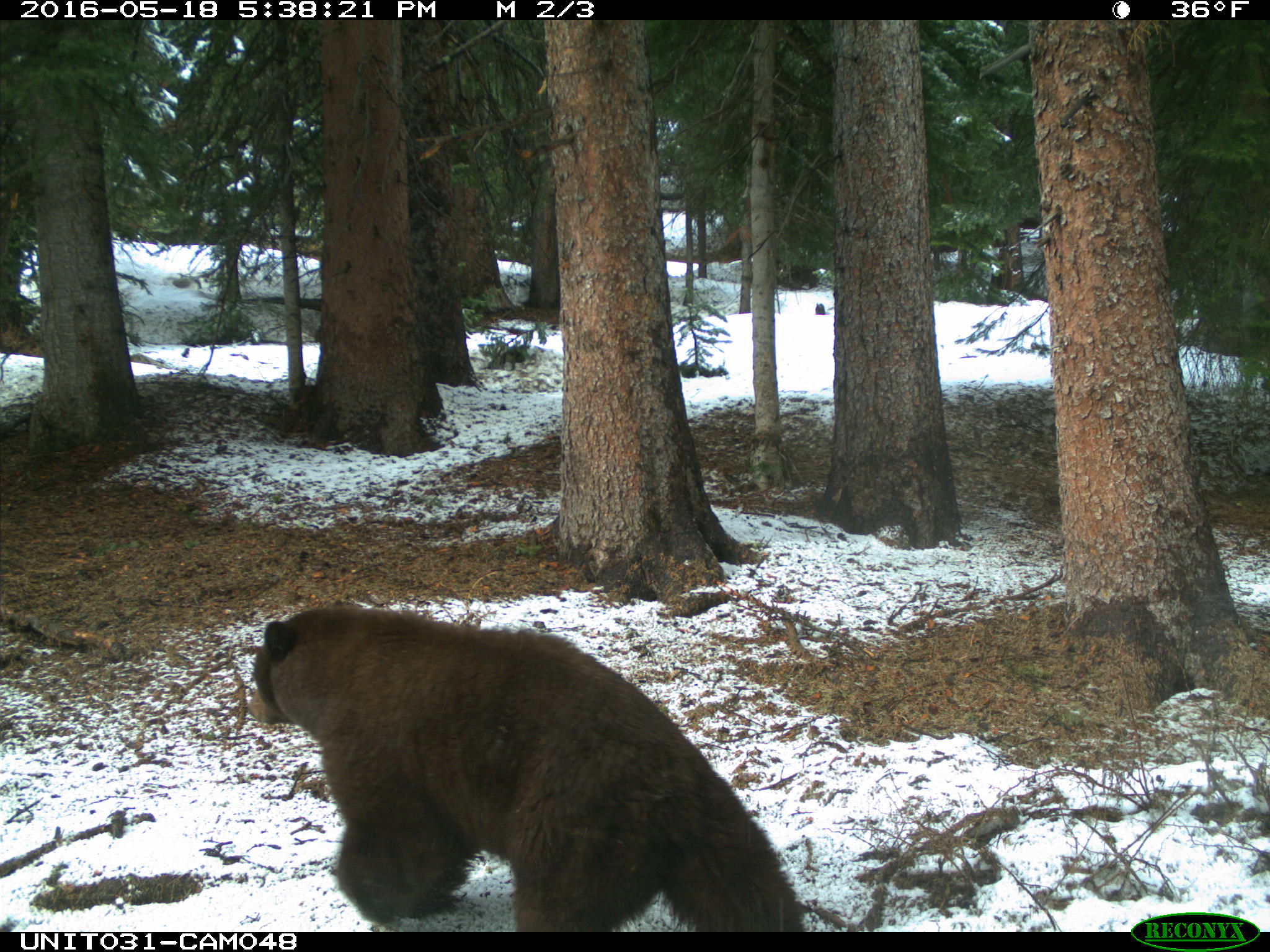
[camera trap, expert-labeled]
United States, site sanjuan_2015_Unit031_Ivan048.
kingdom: Animalia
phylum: Chordata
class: Mammalia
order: Carnivora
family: Ursidae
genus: Ursus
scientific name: Ursus americanus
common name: american black bear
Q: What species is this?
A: Ursus americanus (american black bear).